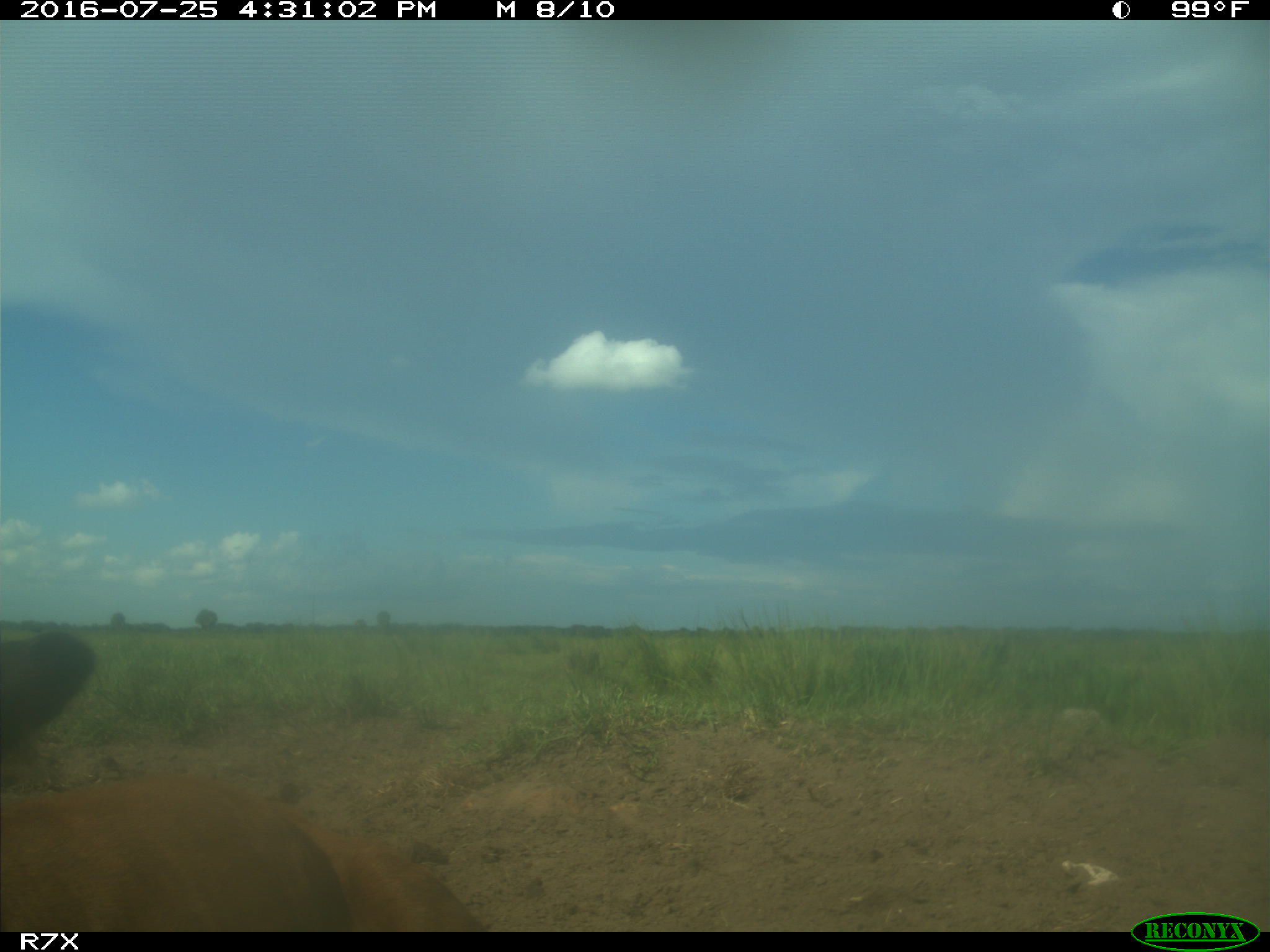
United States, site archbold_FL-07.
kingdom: Animalia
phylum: Chordata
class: Mammalia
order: Artiodactyla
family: Bovidae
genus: Bos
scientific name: Bos taurus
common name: domestic cow